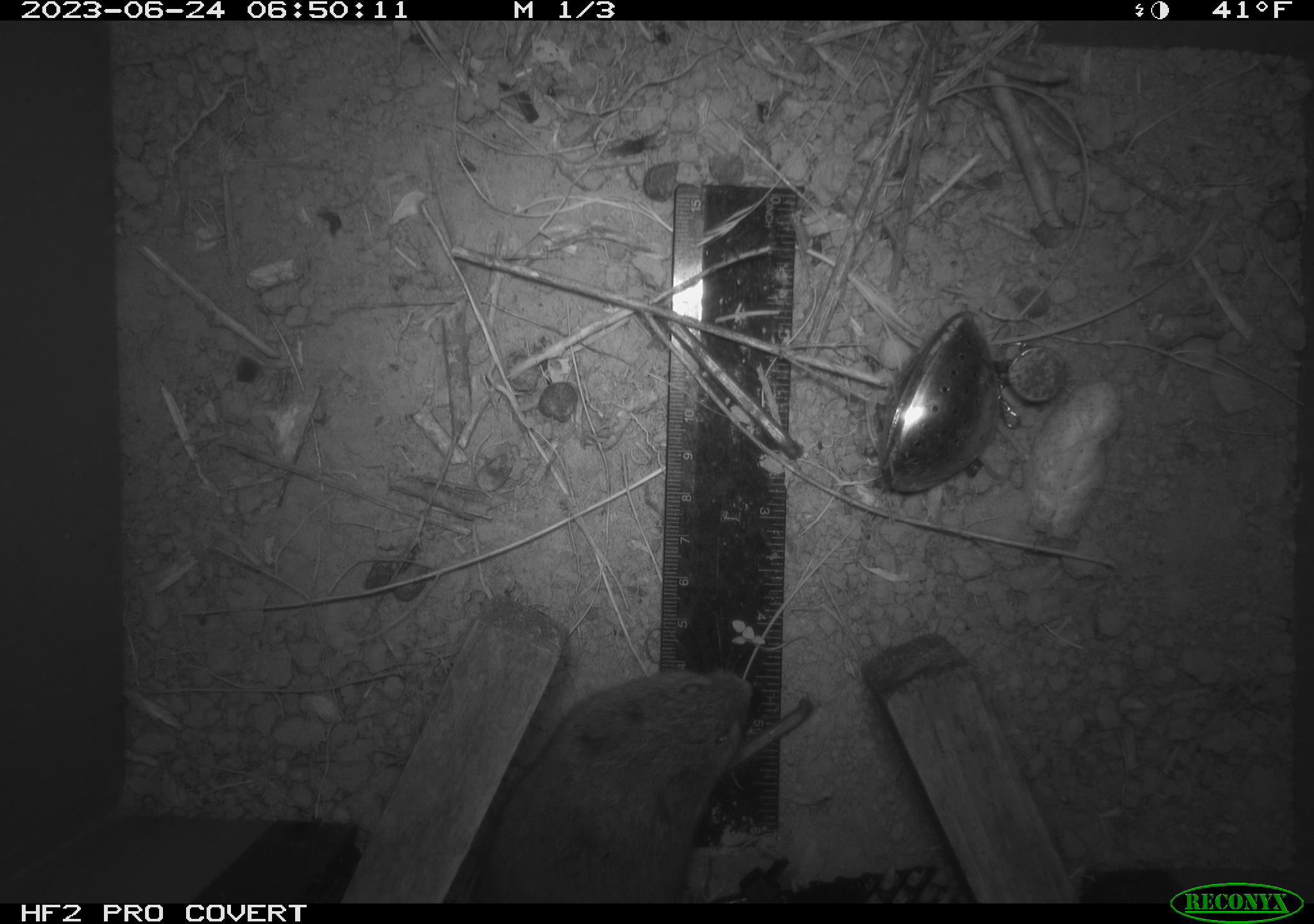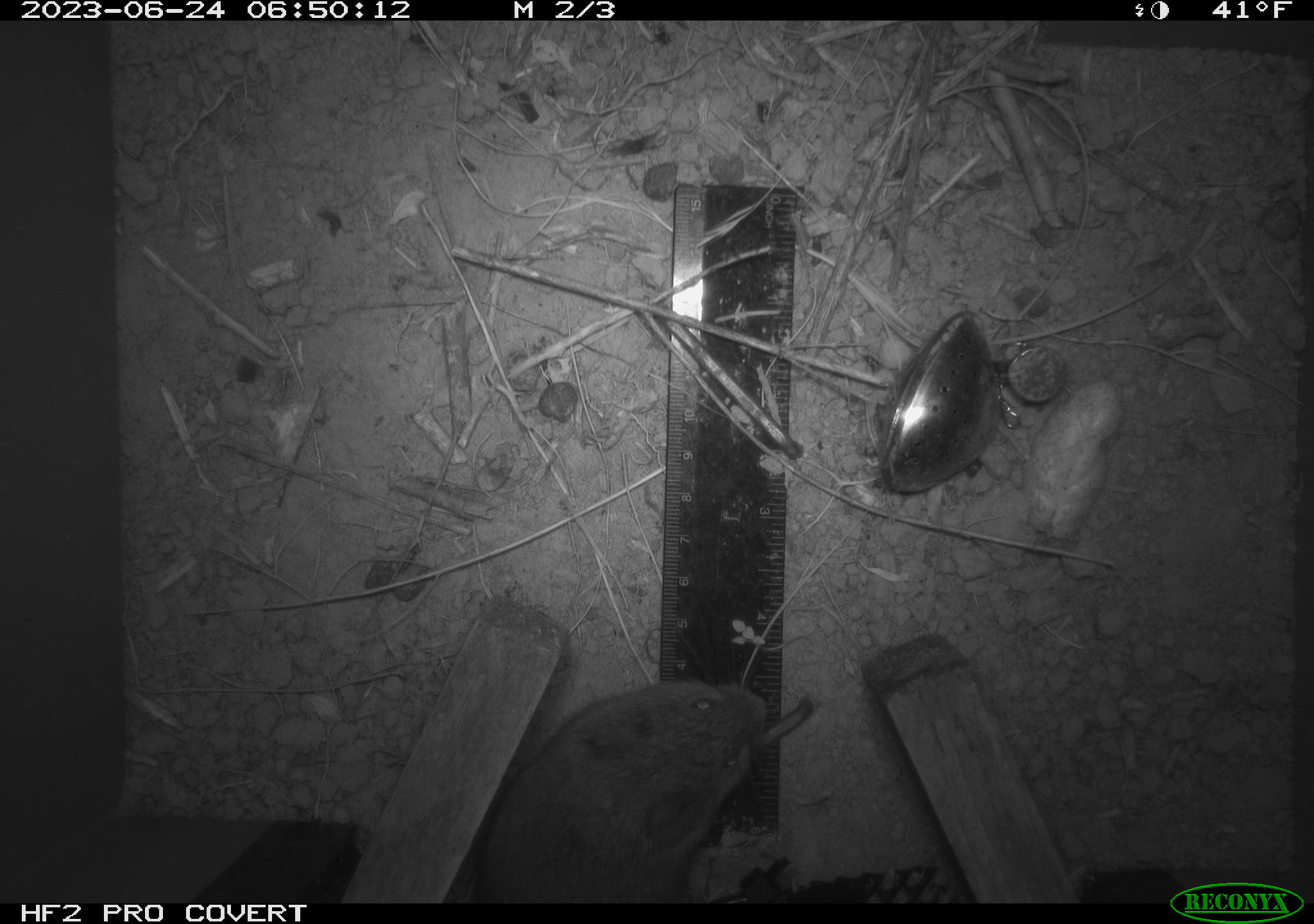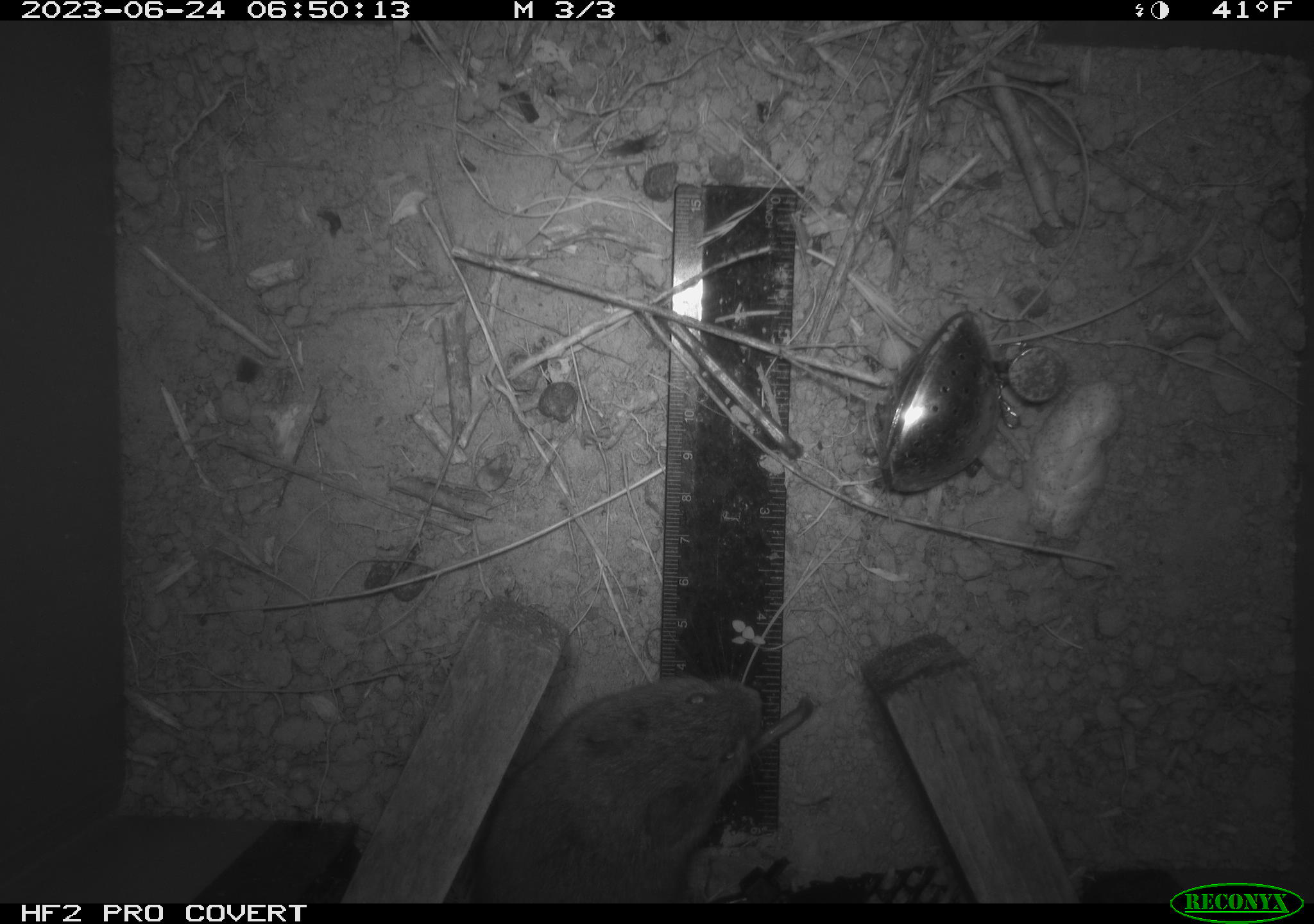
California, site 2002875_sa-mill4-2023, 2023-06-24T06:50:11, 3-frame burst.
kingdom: Animalia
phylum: Chordata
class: Mammalia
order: Rodentia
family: Cricetidae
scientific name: Arvicolinae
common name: voles, lemmings, and muskrats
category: arvicolinae subfamily